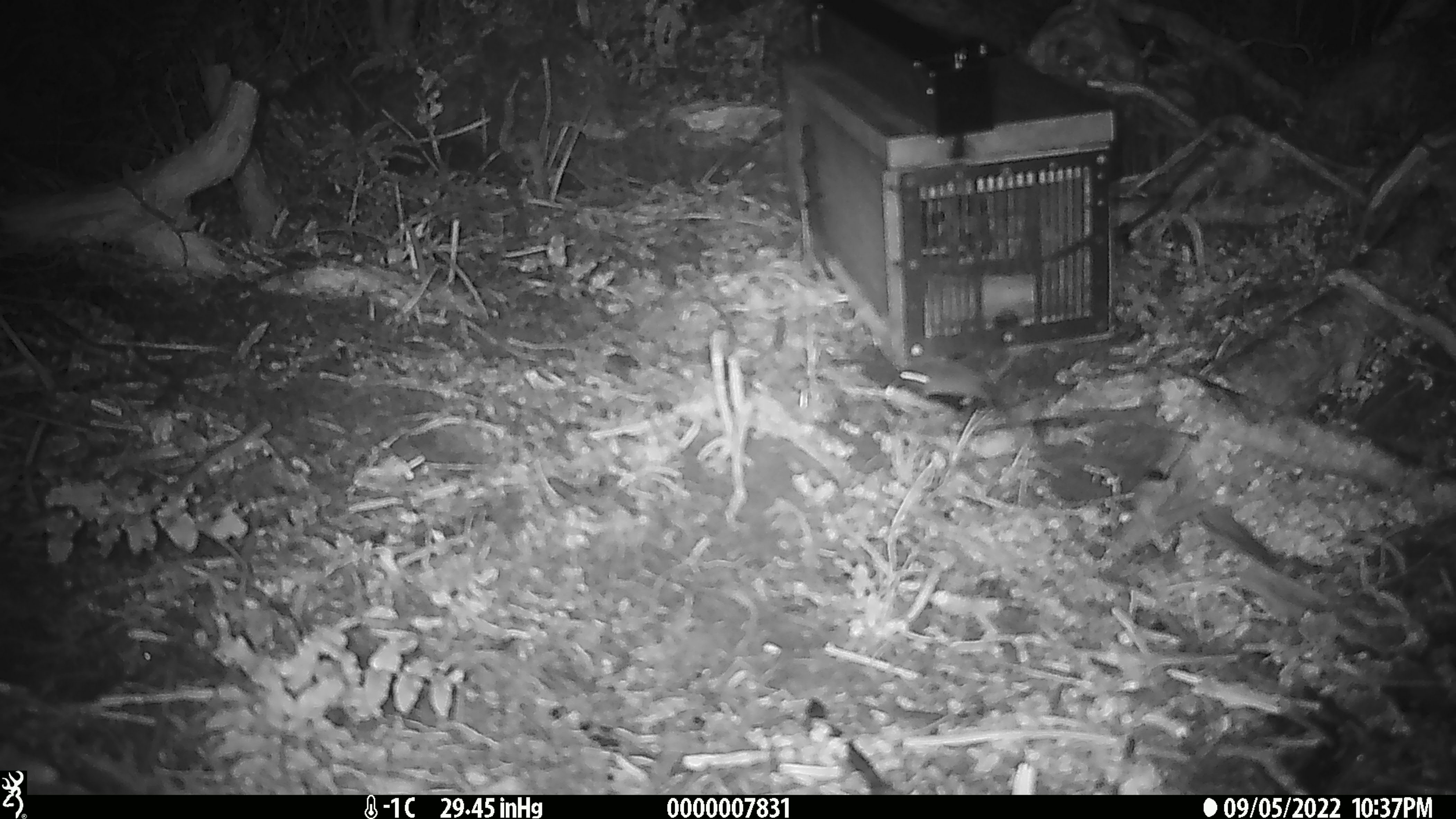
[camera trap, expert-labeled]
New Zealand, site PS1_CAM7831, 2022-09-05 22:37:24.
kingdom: Animalia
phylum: Chordata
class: Mammalia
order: Rodentia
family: Muridae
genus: Mus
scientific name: Mus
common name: mouse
Mouse (Mus).